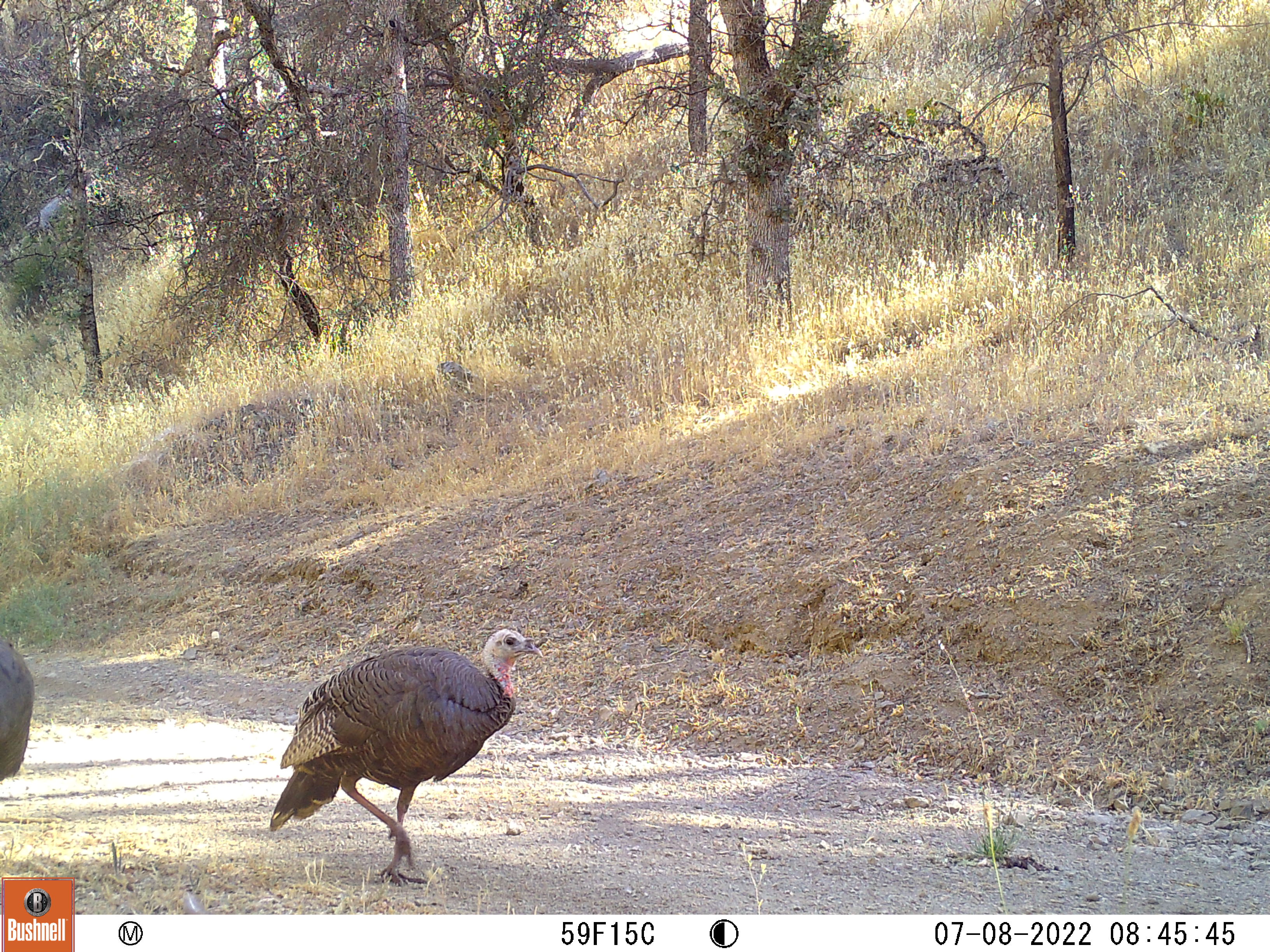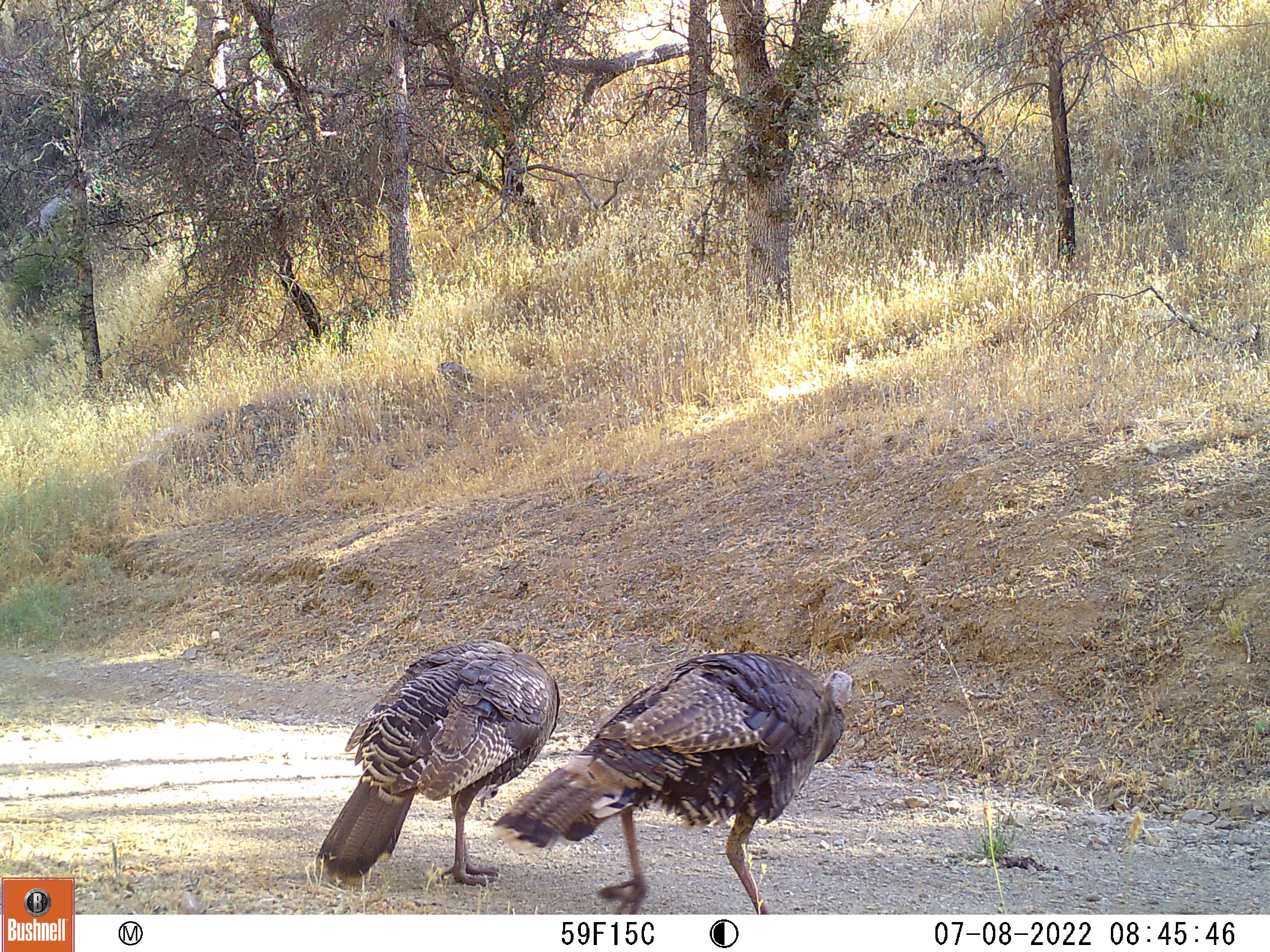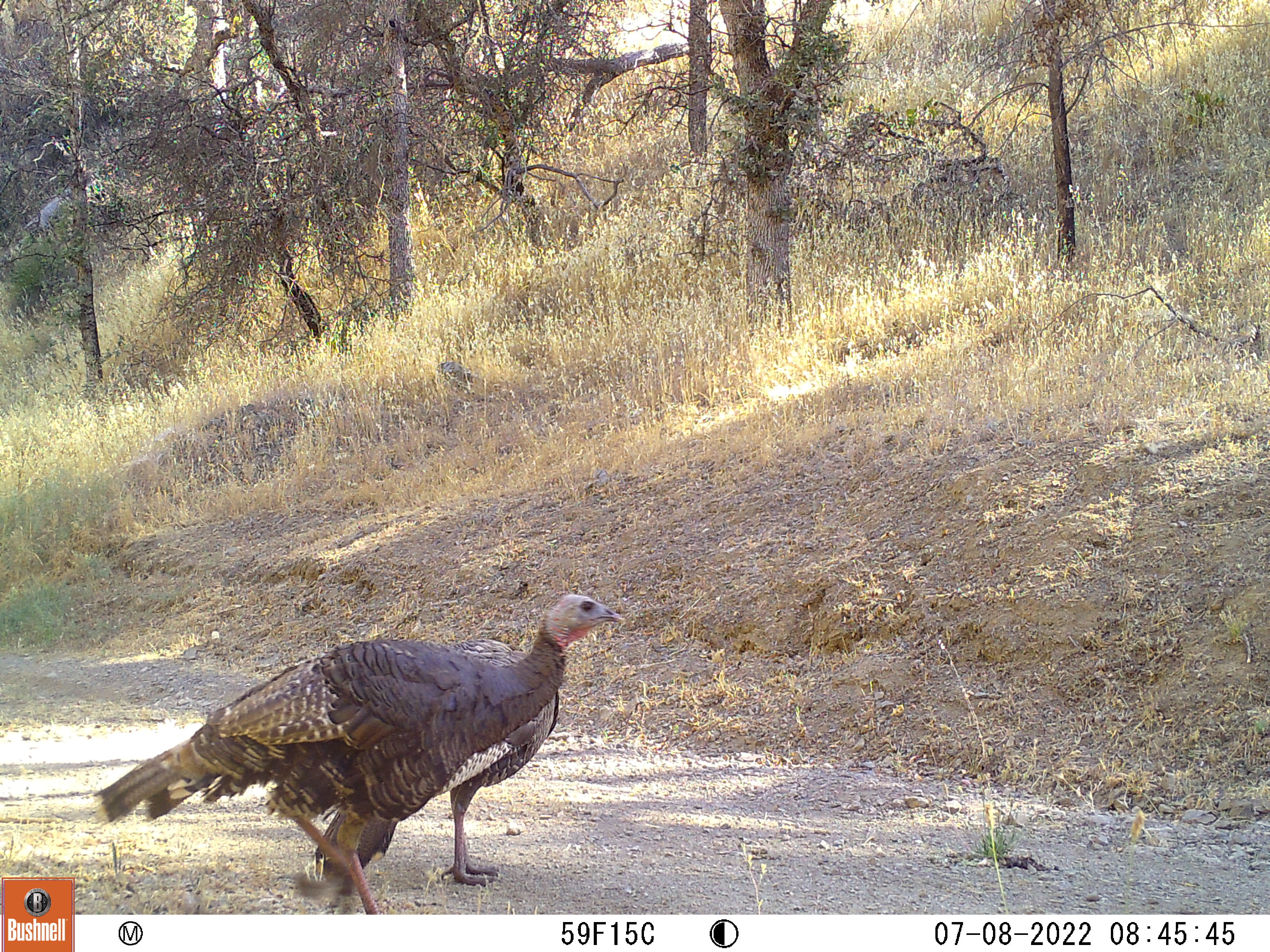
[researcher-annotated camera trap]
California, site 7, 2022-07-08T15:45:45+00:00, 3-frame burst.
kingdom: Animalia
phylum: Chordata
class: Aves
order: Galliformes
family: Phasianidae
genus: Meleagris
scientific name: Meleagris gallopavo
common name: turkey